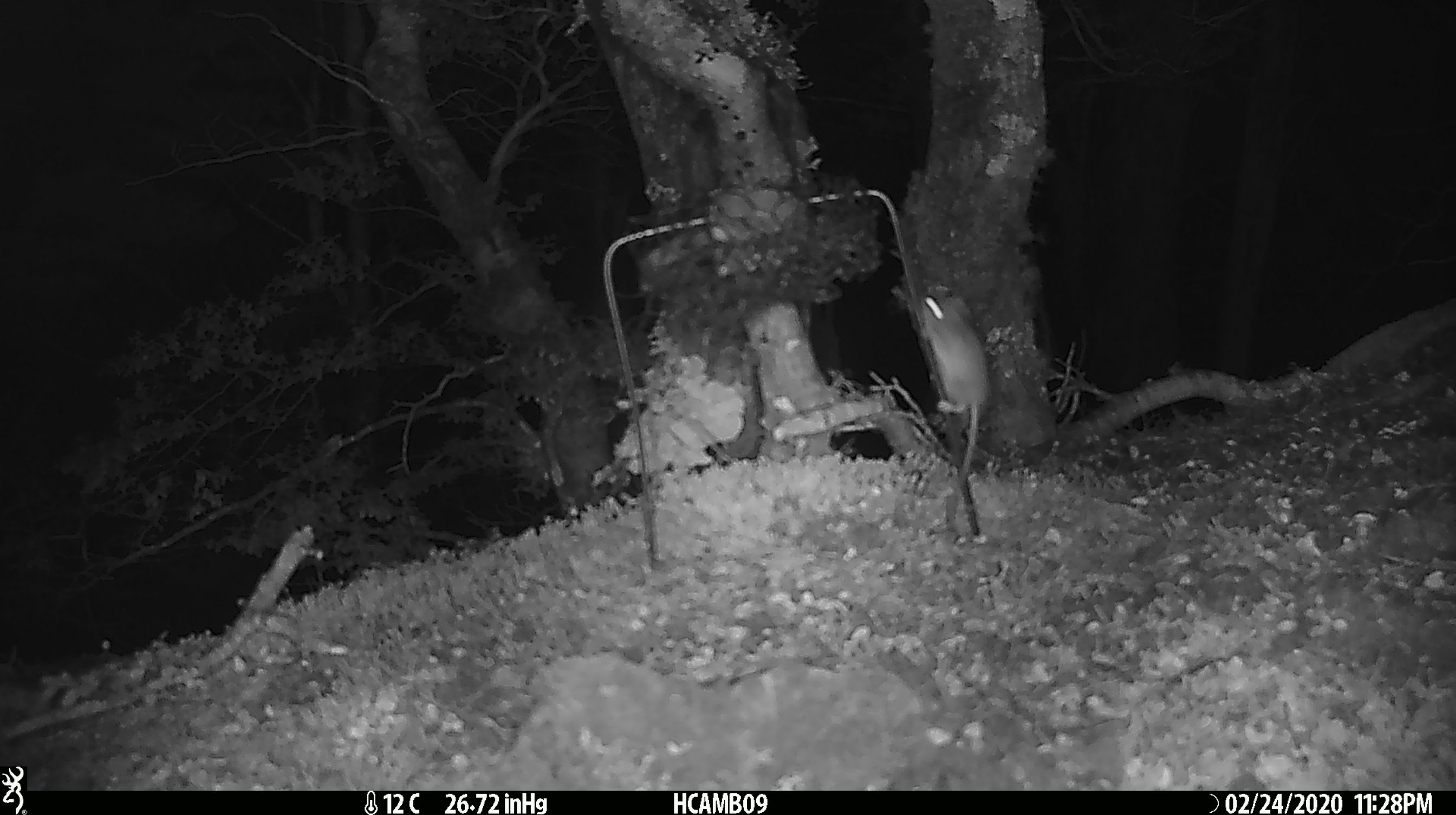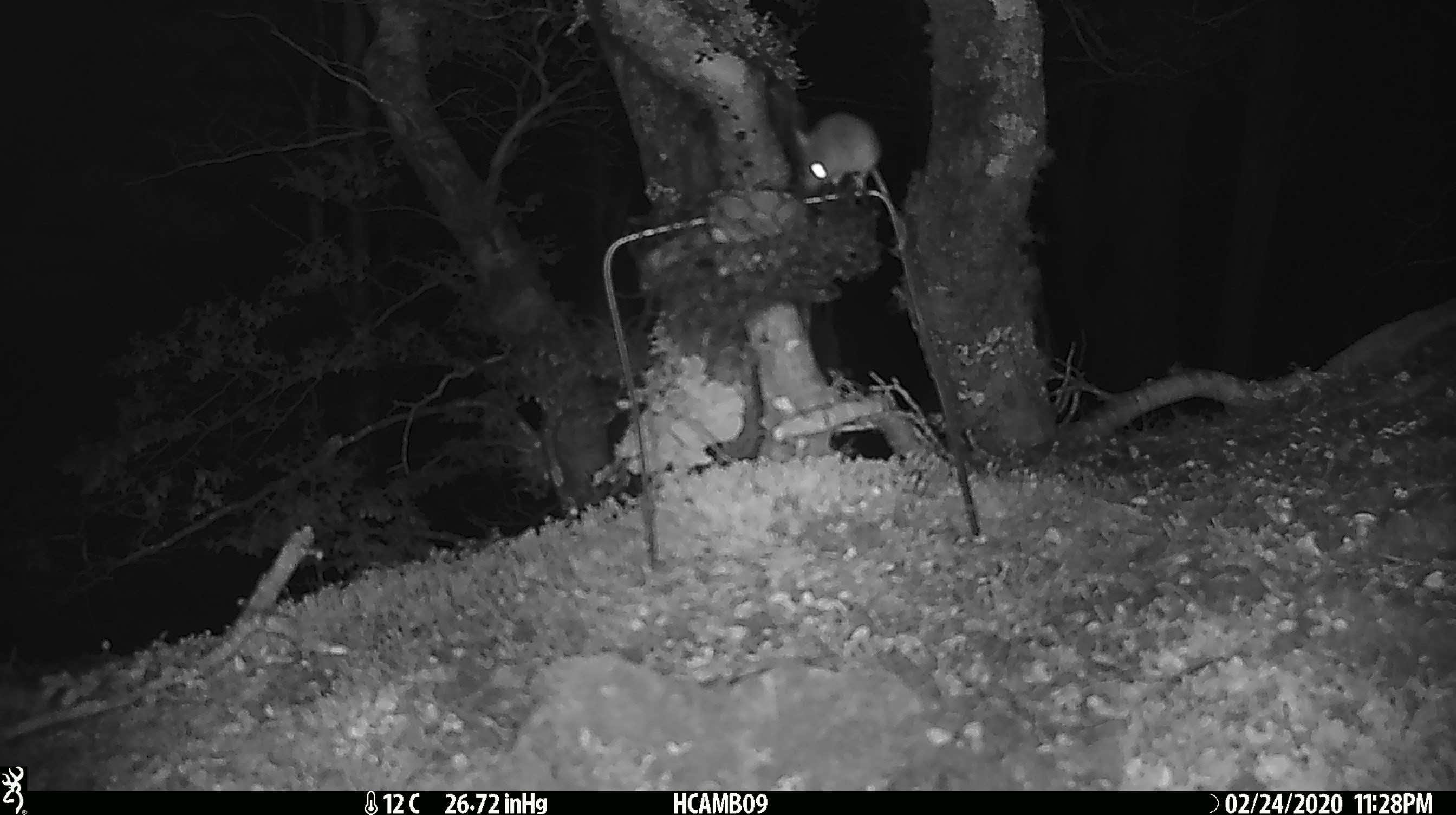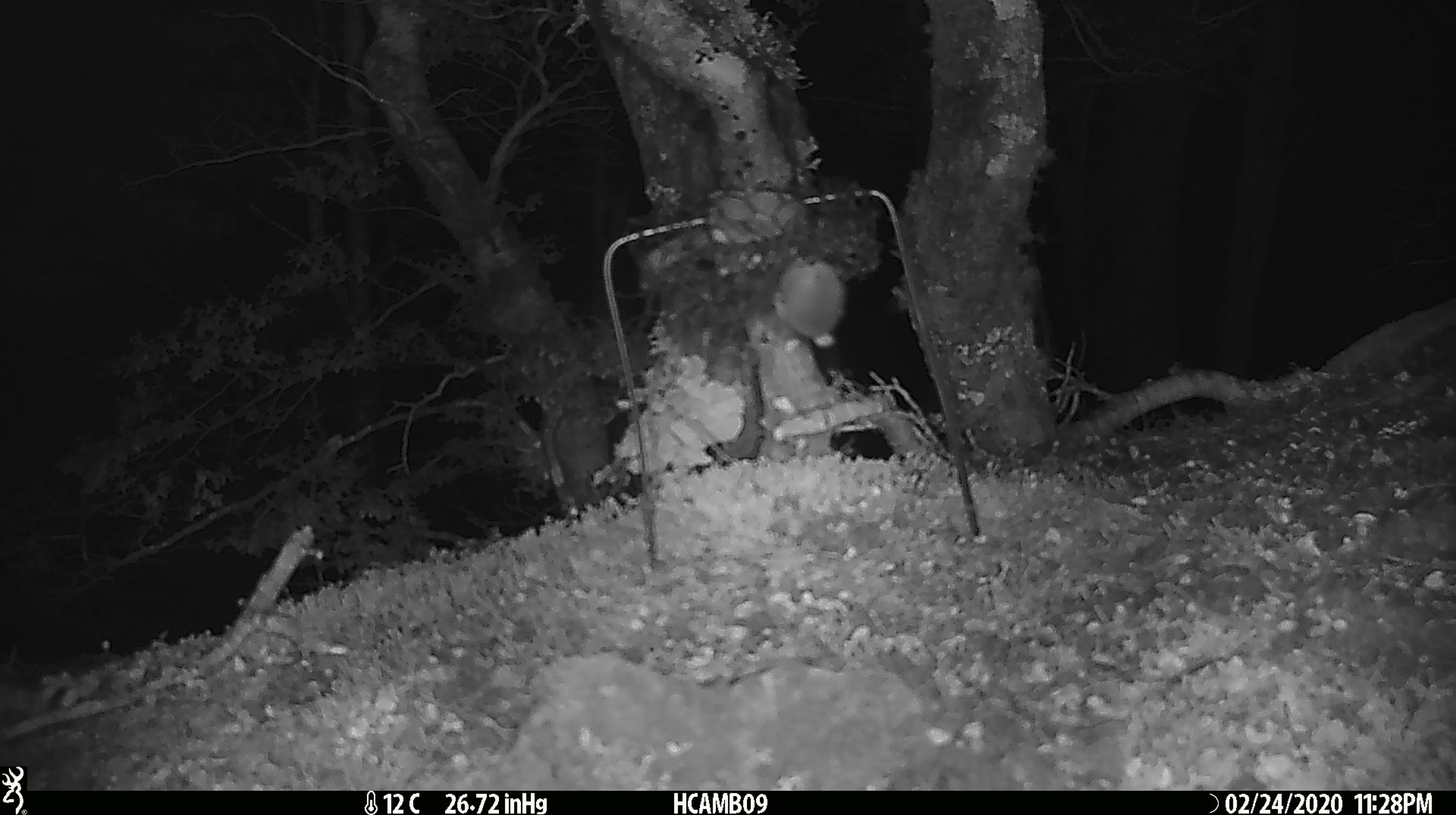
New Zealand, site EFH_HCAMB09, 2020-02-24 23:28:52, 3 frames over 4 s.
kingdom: Animalia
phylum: Chordata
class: Mammalia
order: Rodentia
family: Muridae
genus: Mus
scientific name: Mus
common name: mouse